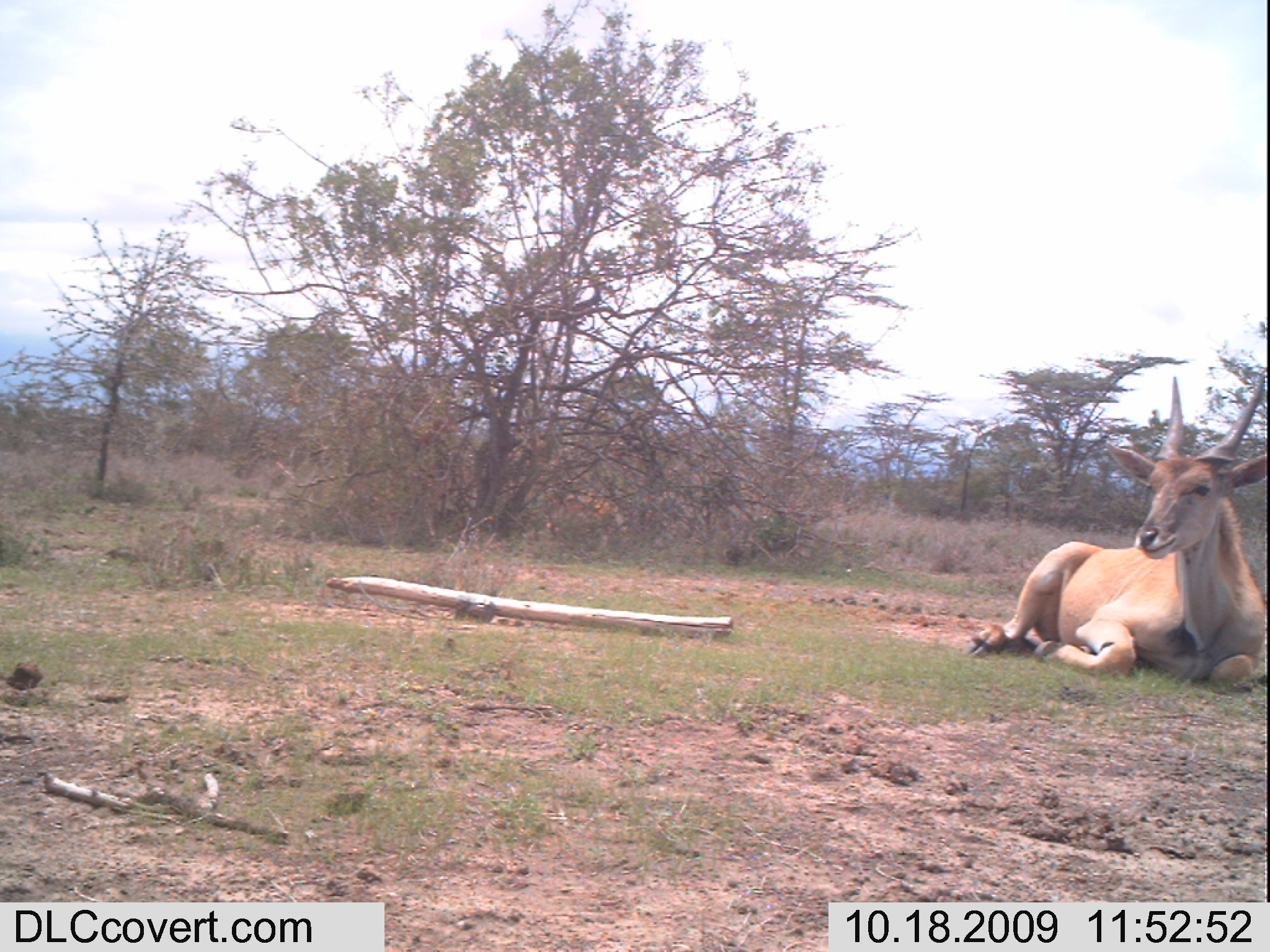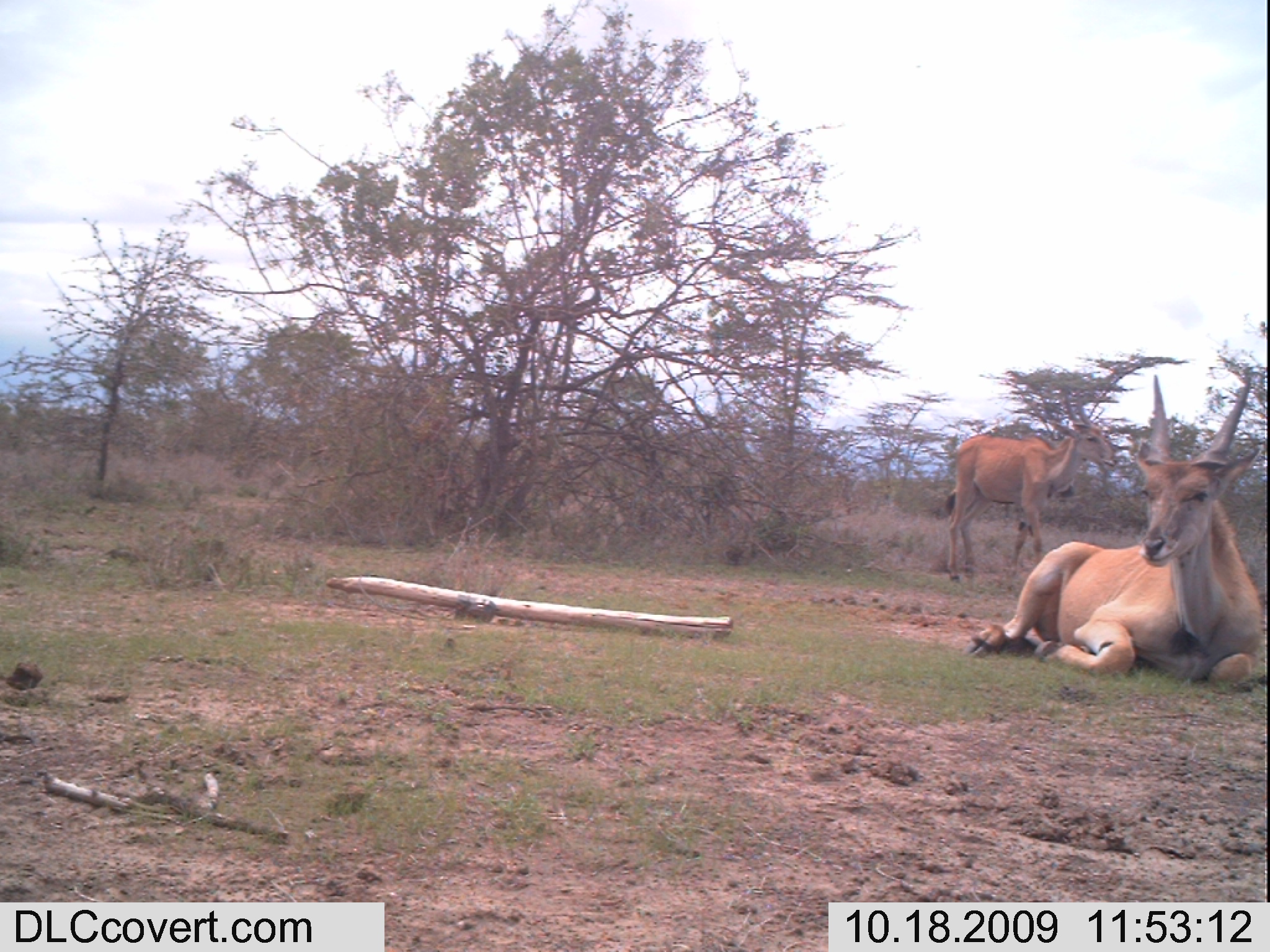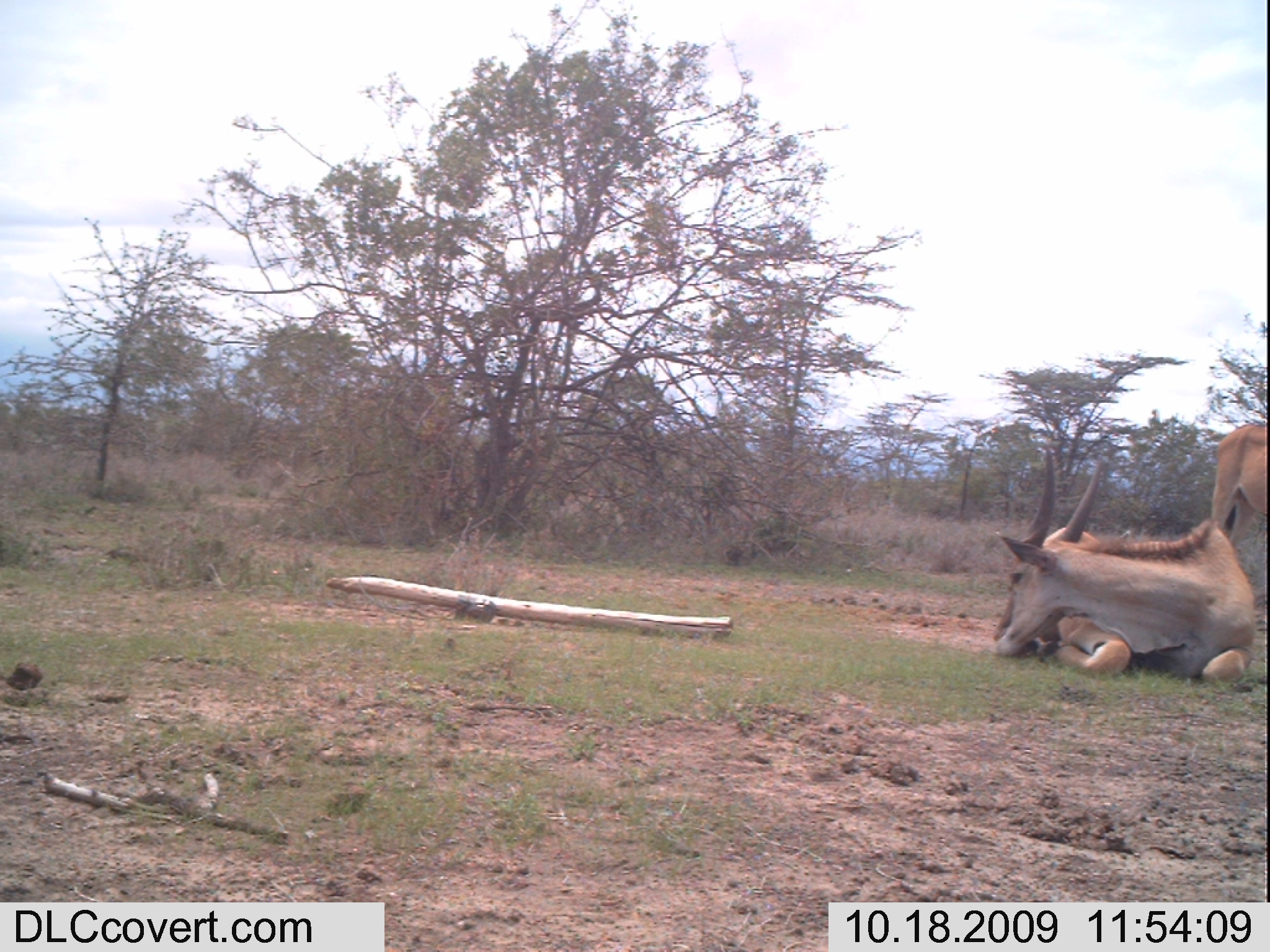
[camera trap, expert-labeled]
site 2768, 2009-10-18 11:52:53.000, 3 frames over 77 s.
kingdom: Animalia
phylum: Chordata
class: Mammalia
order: Artiodactyla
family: Bovidae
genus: Tragelaphus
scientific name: Tragelaphus oryx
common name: eland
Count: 1.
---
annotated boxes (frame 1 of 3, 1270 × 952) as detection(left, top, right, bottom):
tragelaphus oryx: detection(961, 363, 1270, 696); detection(538, 482, 631, 549)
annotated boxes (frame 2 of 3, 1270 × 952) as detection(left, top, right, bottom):
tragelaphus oryx: detection(956, 364, 1270, 687); detection(931, 382, 1129, 586)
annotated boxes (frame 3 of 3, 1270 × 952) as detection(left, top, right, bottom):
tragelaphus oryx: detection(970, 444, 1270, 688); detection(1208, 418, 1270, 557)